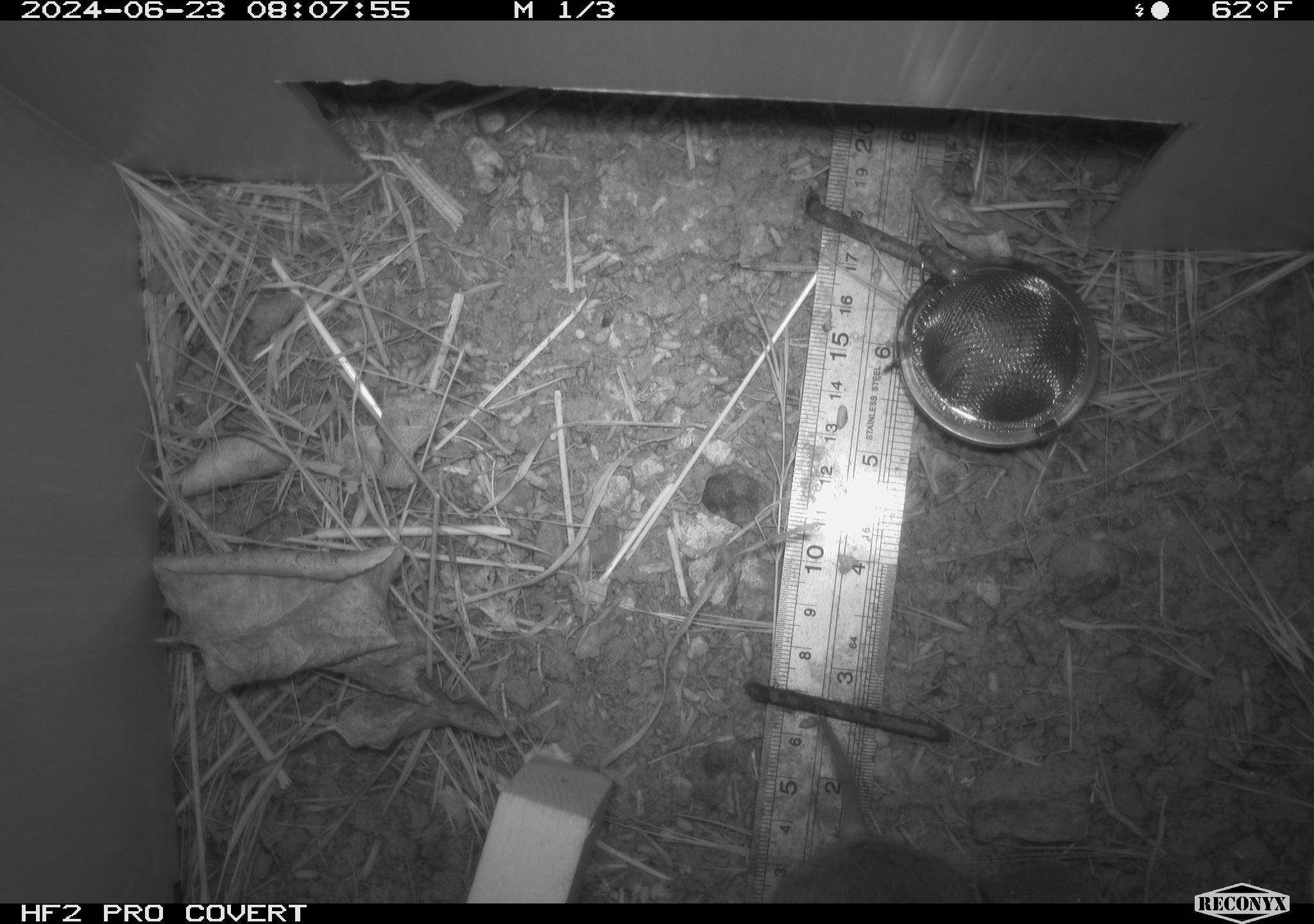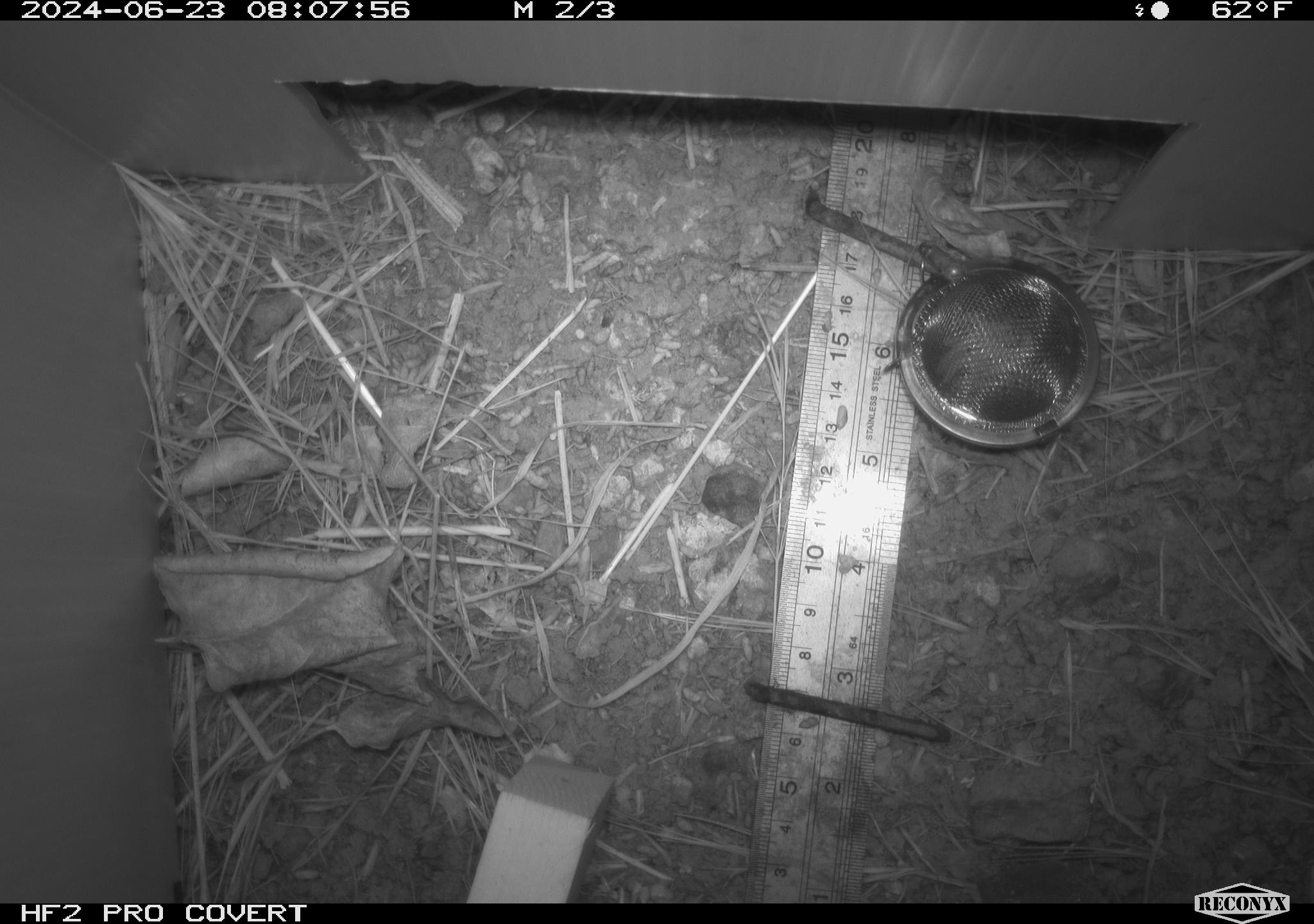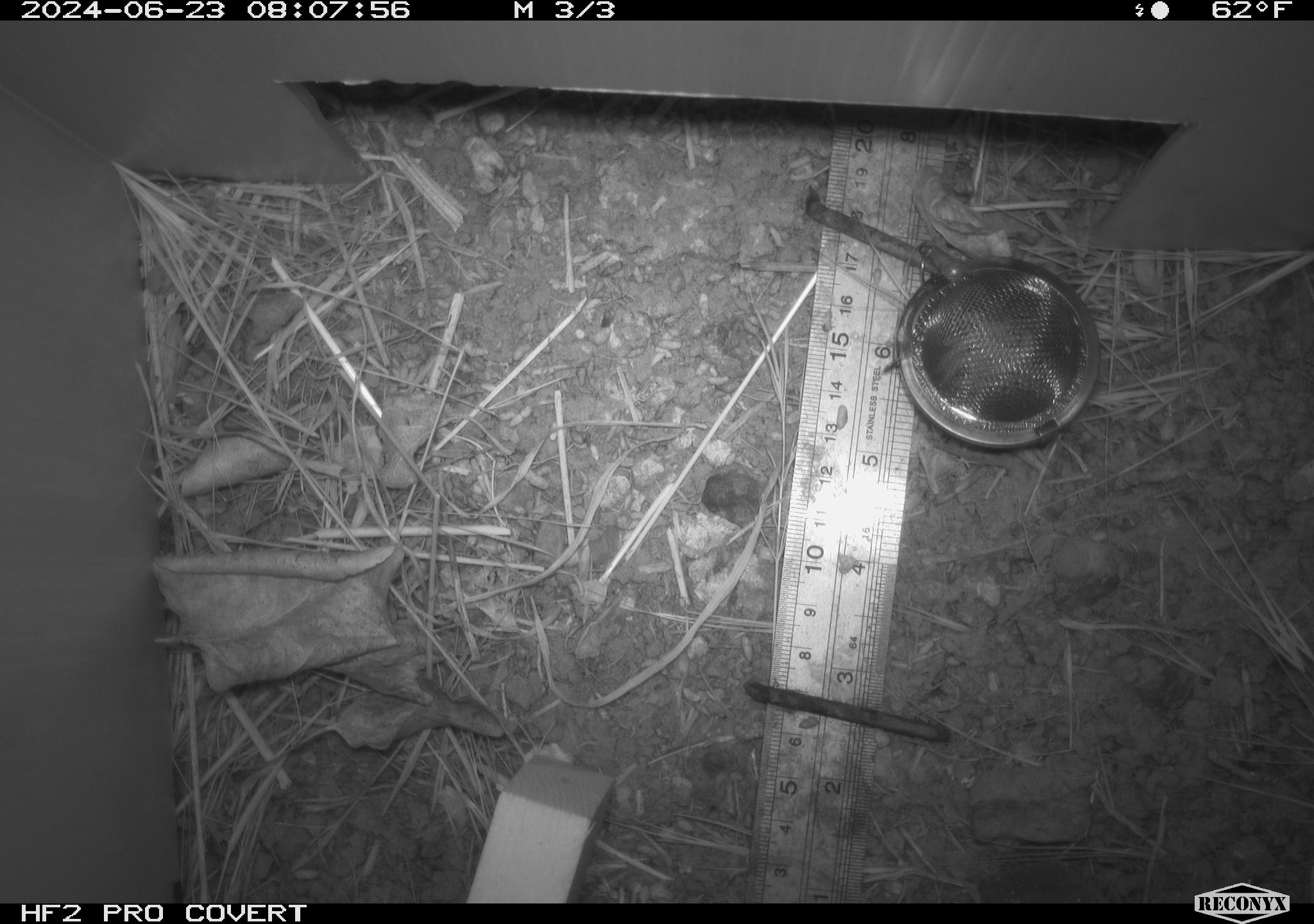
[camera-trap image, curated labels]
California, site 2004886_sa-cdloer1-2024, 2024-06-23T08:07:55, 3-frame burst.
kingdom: Animalia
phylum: Chordata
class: Mammalia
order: Rodentia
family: Cricetidae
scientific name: Arvicolinae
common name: voles, lemmings, and muskrats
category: arvicolinae subfamily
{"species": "arvicolinae subfamily (voles, lemmings, and muskrats) (Arvicolinae)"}